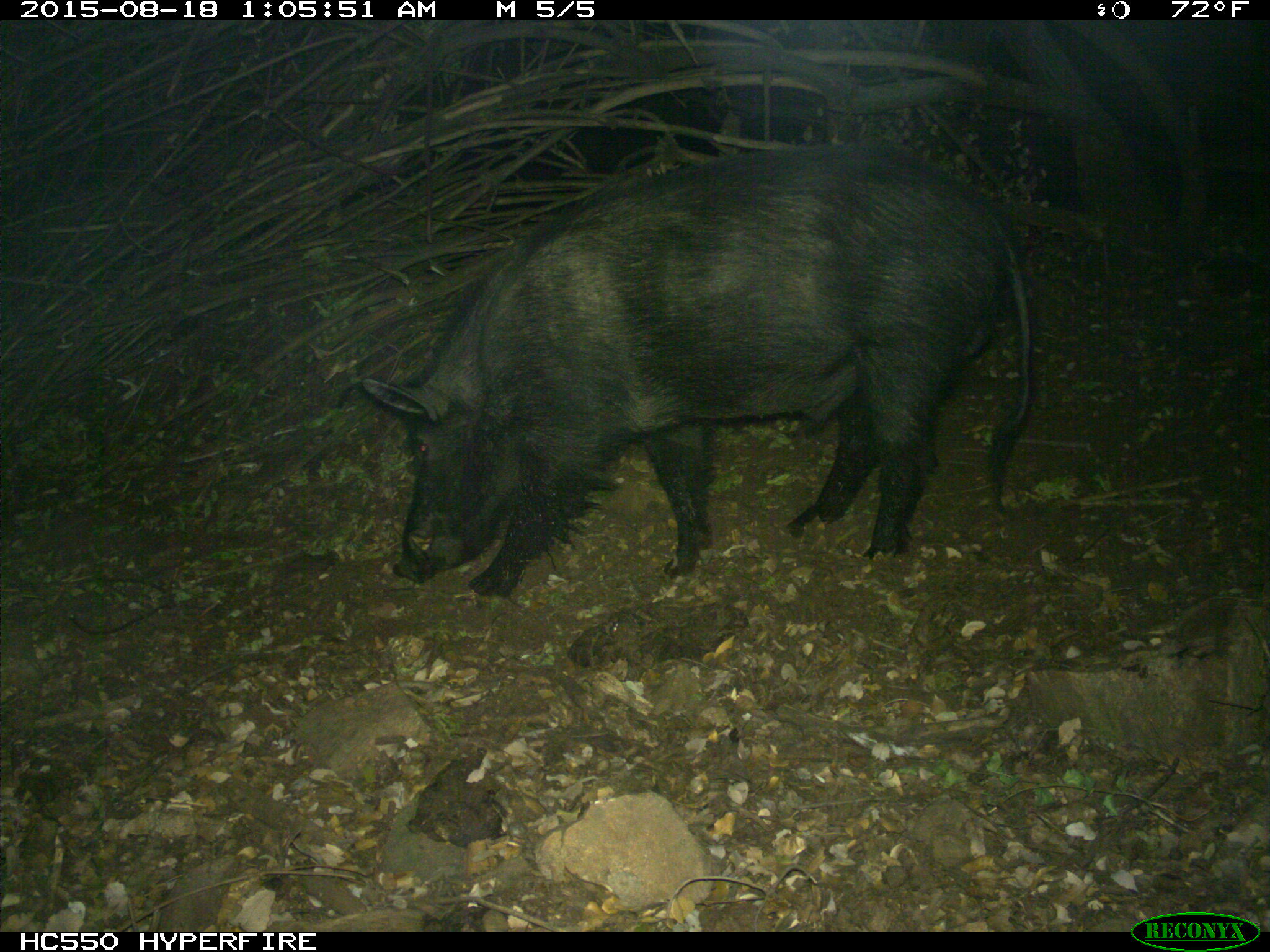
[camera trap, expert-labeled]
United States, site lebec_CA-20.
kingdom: Animalia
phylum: Chordata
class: Mammalia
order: Artiodactyla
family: Suidae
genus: Sus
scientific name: Sus scrofa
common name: wild boar